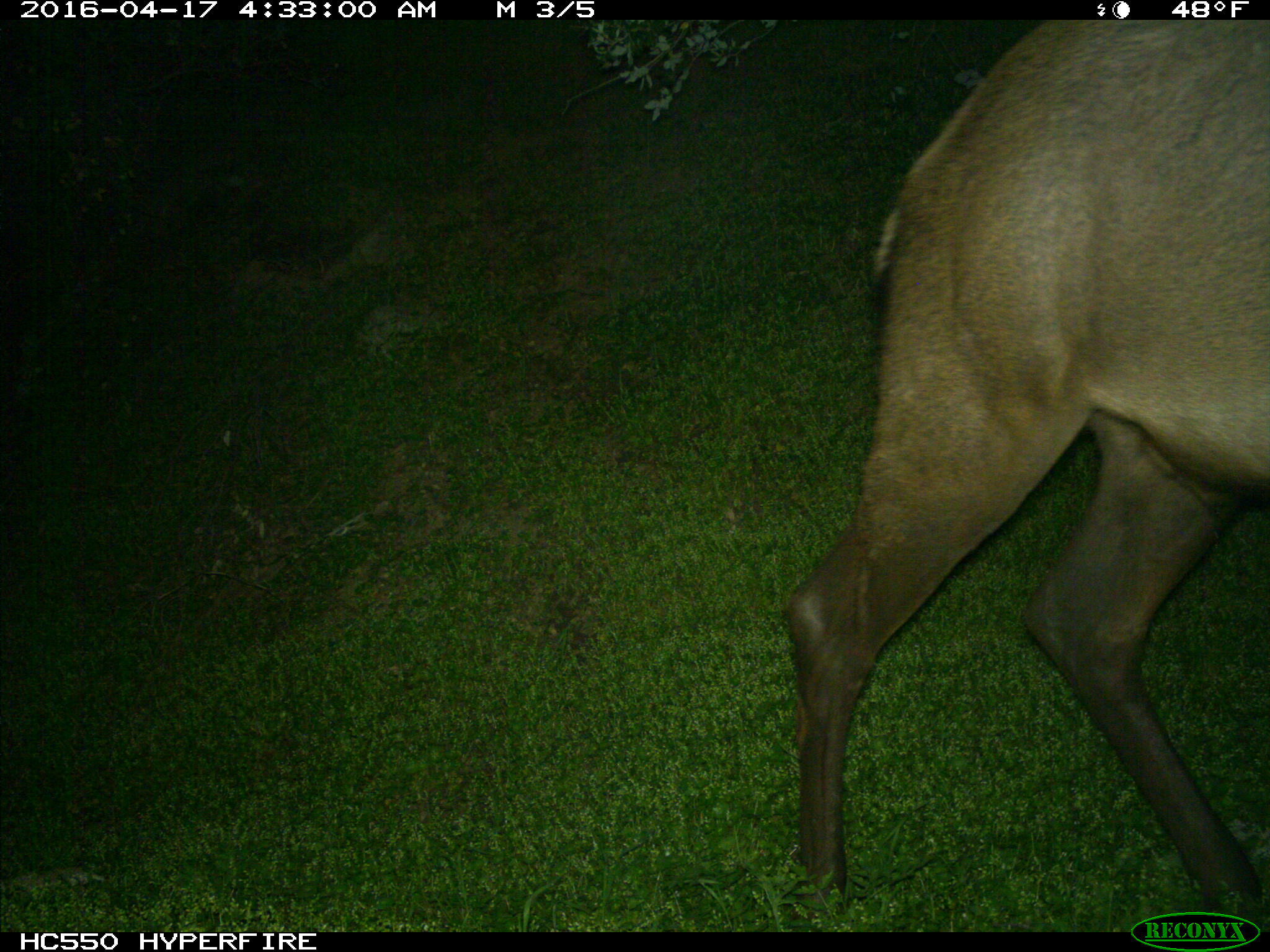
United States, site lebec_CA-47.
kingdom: Animalia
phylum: Chordata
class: Mammalia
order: Artiodactyla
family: Cervidae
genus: Cervus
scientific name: Cervus canadensis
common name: elk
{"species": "Cervus canadensis (elk)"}